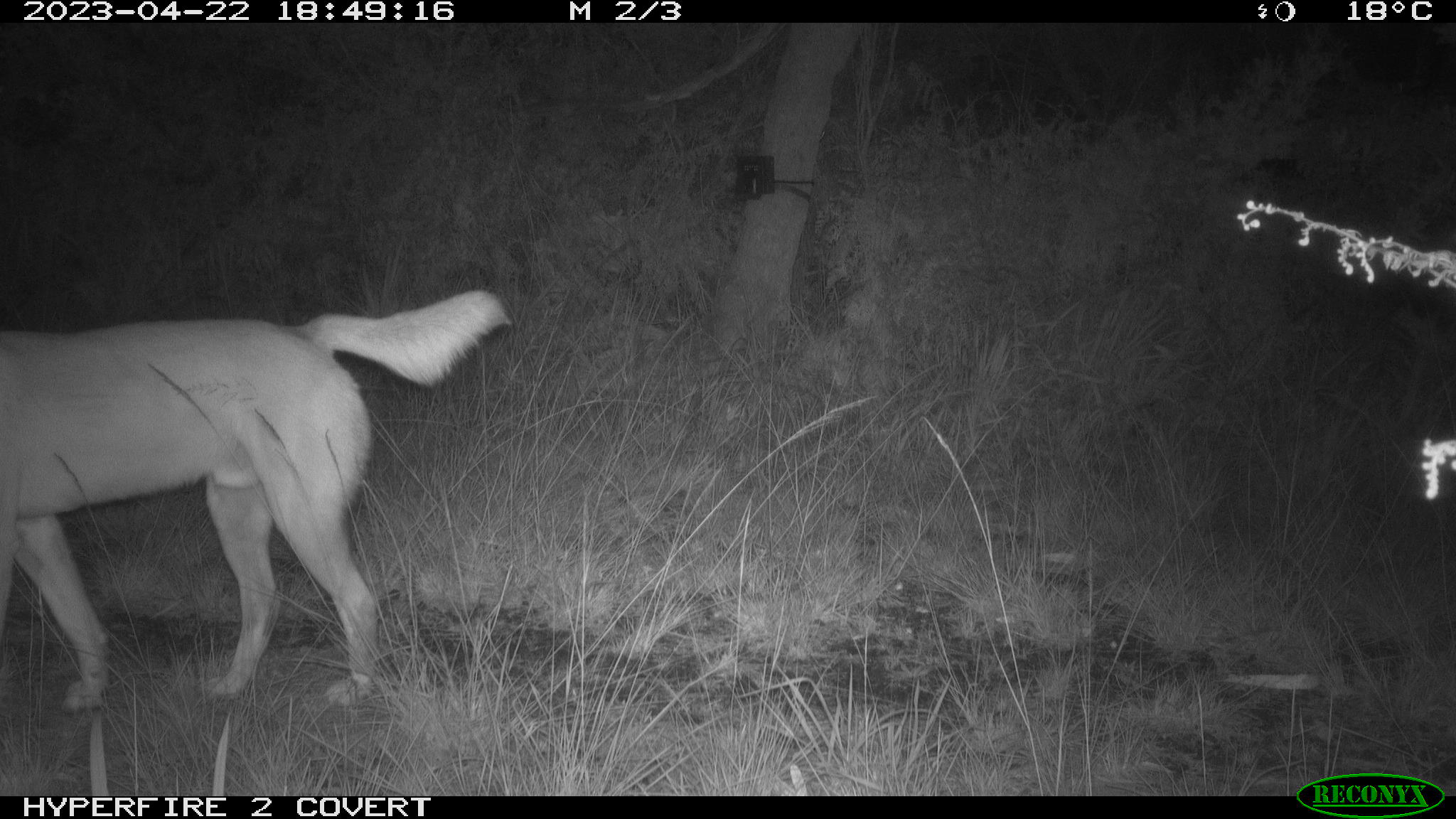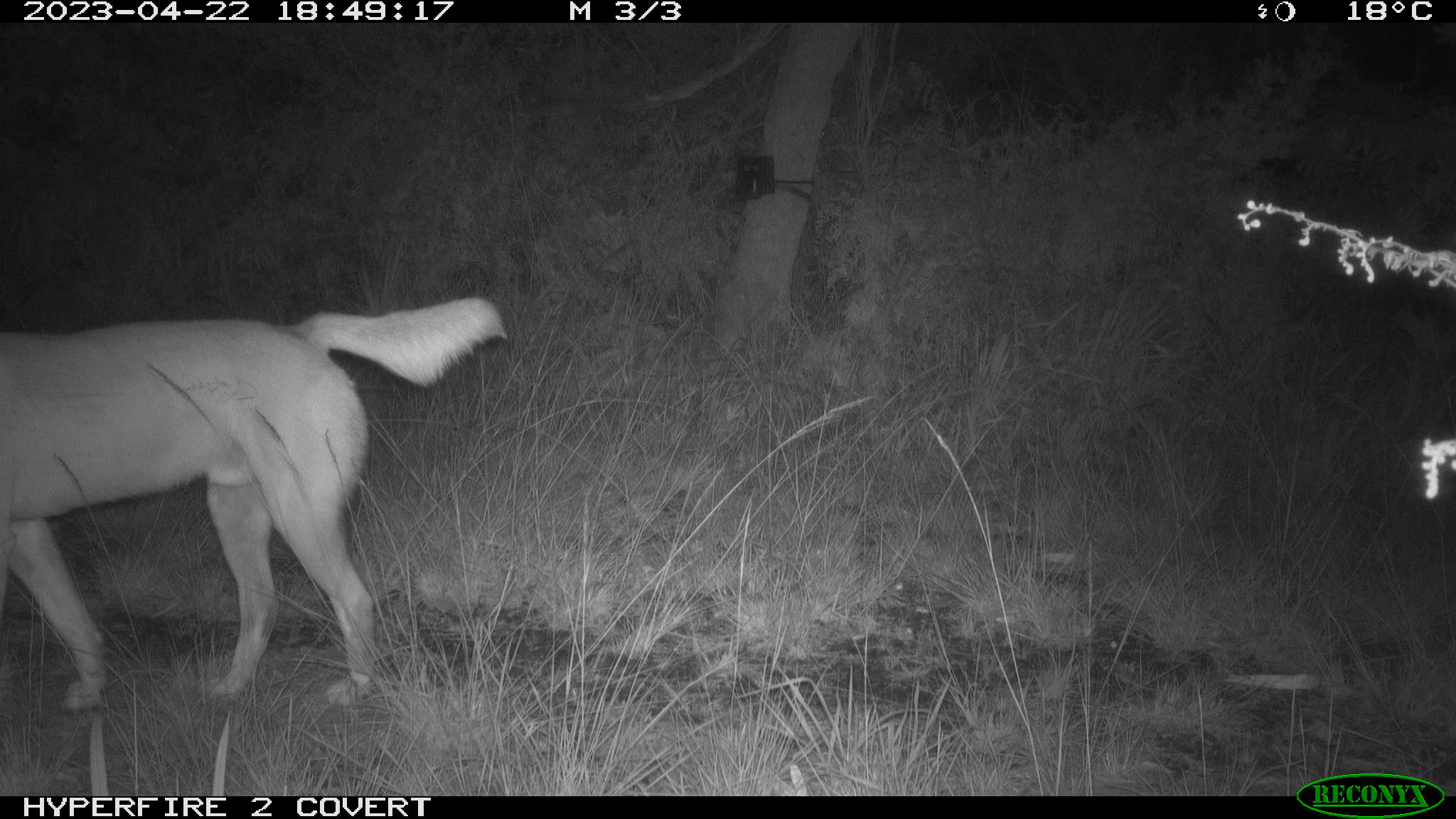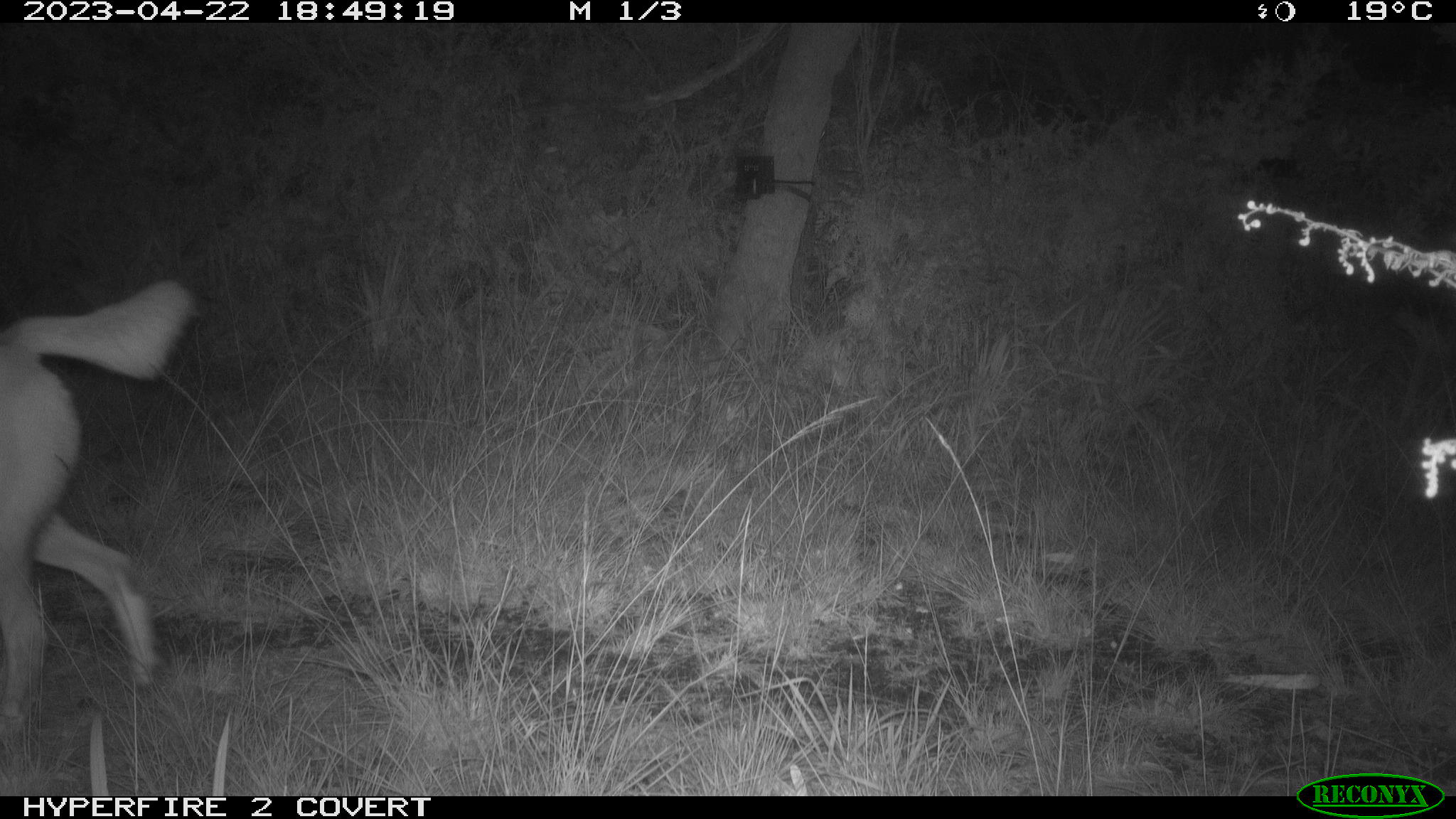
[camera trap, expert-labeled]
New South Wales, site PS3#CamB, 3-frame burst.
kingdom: Animalia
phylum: Chordata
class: Mammalia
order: Carnivora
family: Canidae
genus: Canis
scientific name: Canis familiaris dingo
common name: dingo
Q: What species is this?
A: Dingo (Canis familiaris dingo).